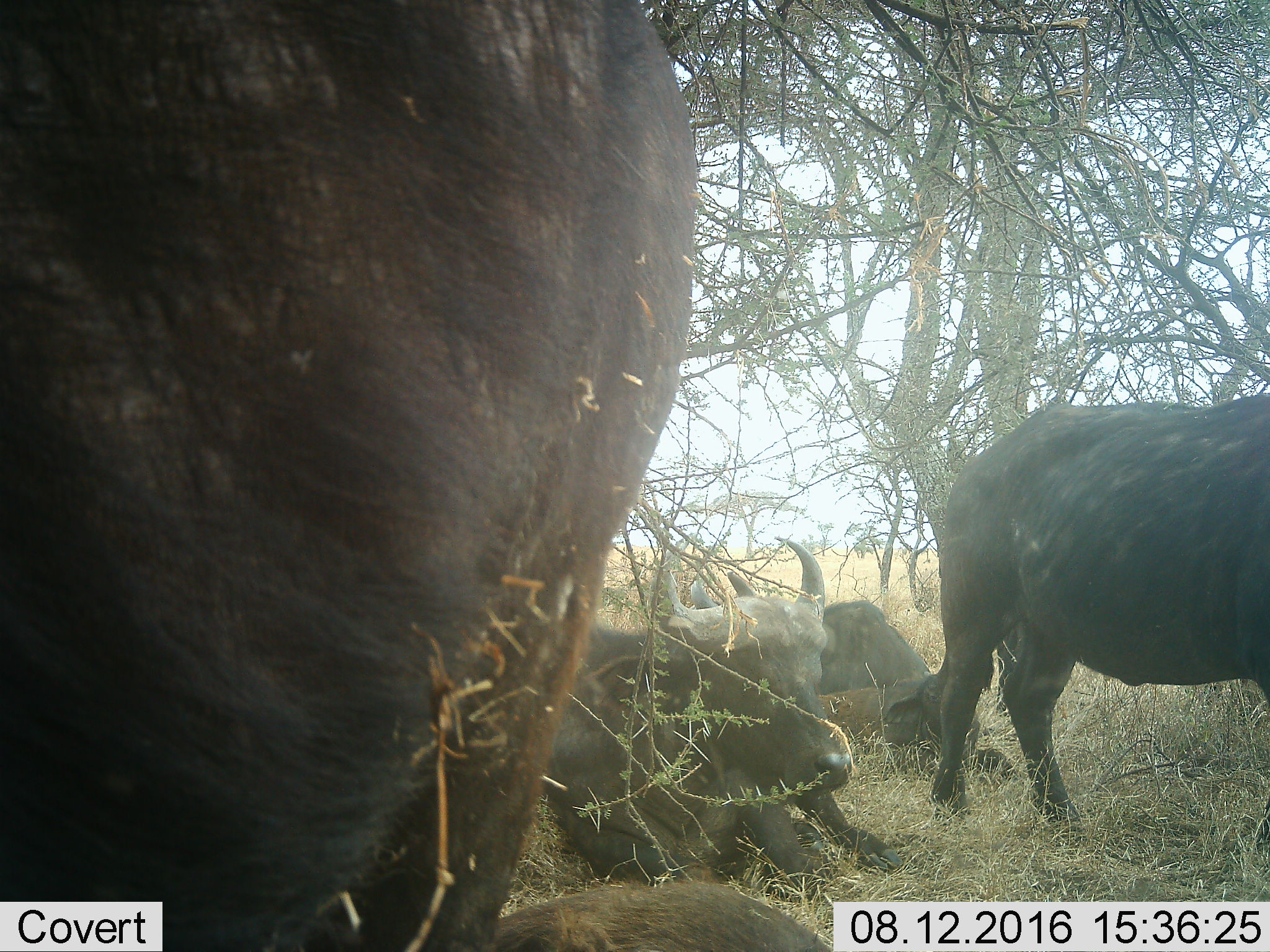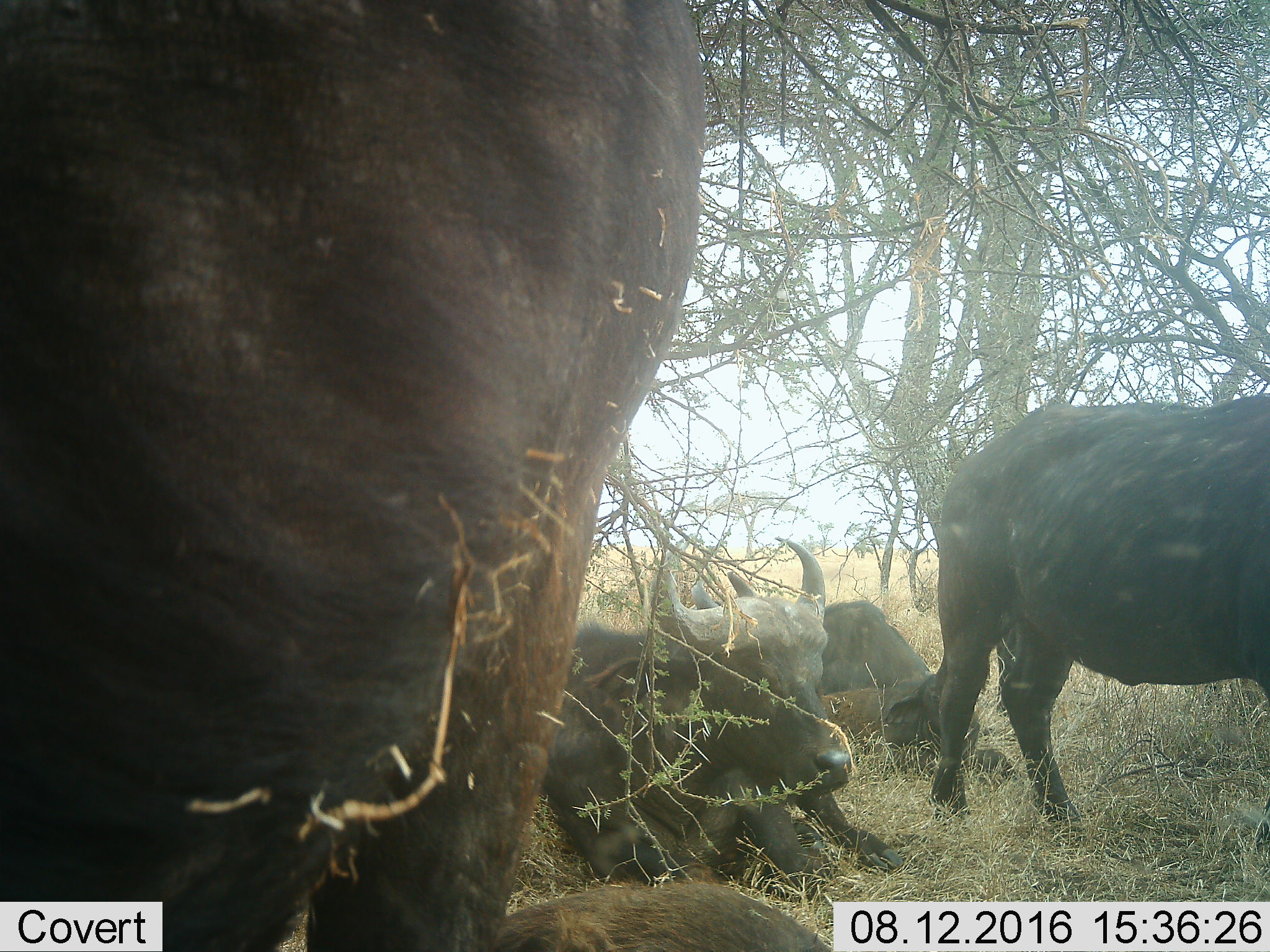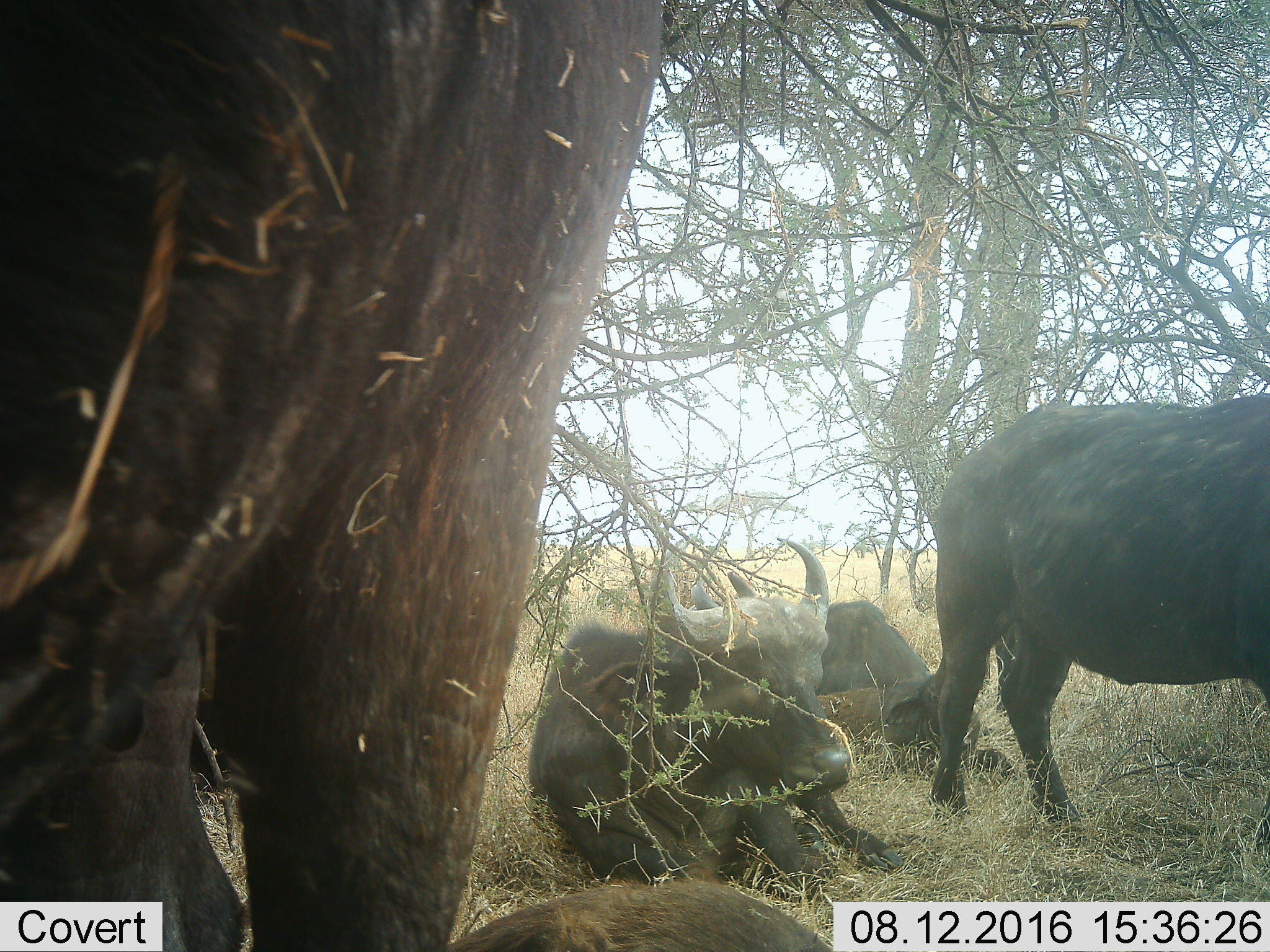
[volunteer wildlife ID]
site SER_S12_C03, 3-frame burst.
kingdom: Animalia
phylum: Chordata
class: Mammalia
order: Artiodactyla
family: Bovidae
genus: Syncerus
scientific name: Syncerus caffer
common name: african buffalo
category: buffalo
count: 6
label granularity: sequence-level